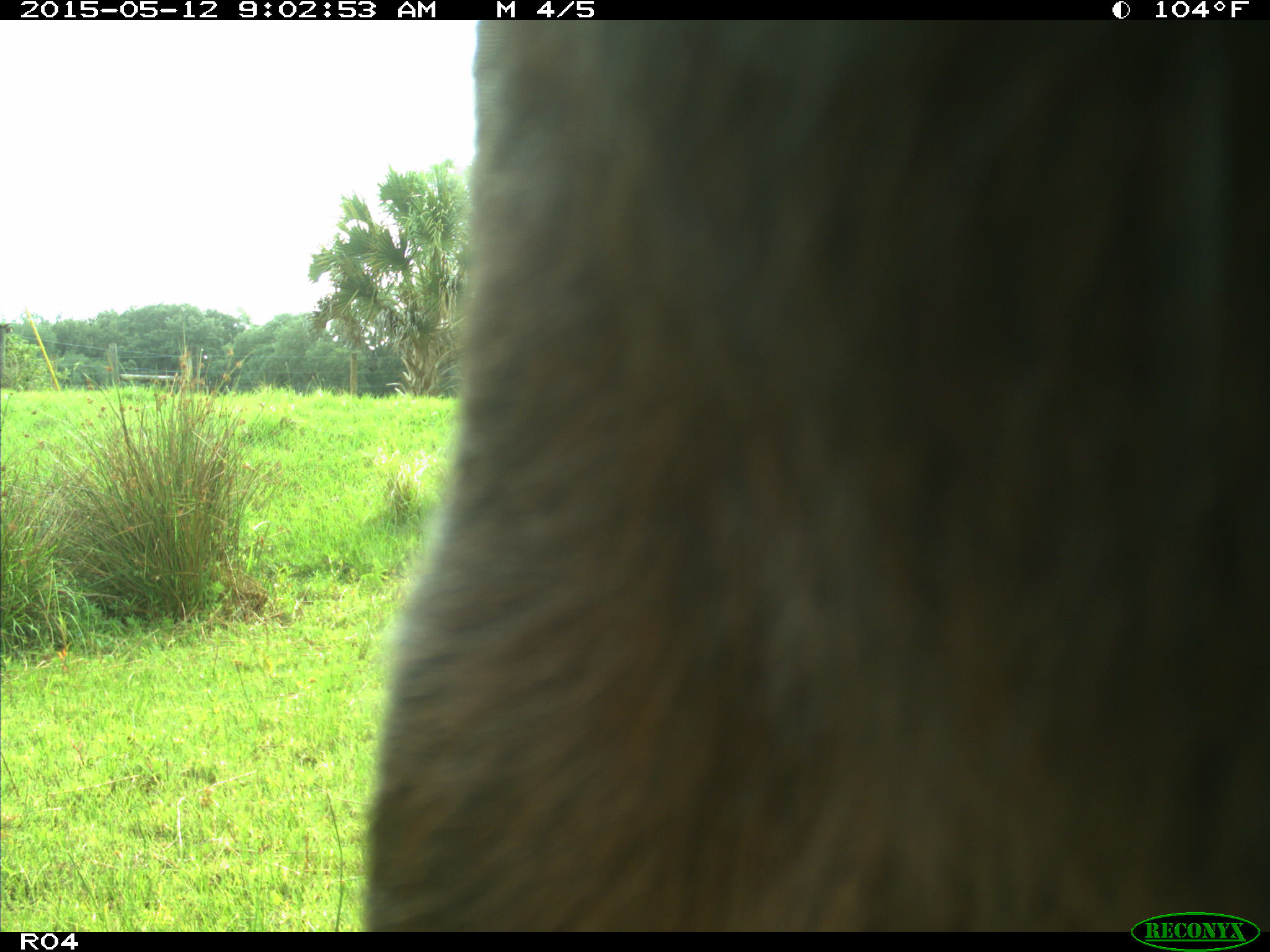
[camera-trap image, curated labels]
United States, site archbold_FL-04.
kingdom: Animalia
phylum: Chordata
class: Mammalia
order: Artiodactyla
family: Bovidae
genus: Bos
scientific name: Bos taurus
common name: domestic cow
Bos taurus (domestic cow).